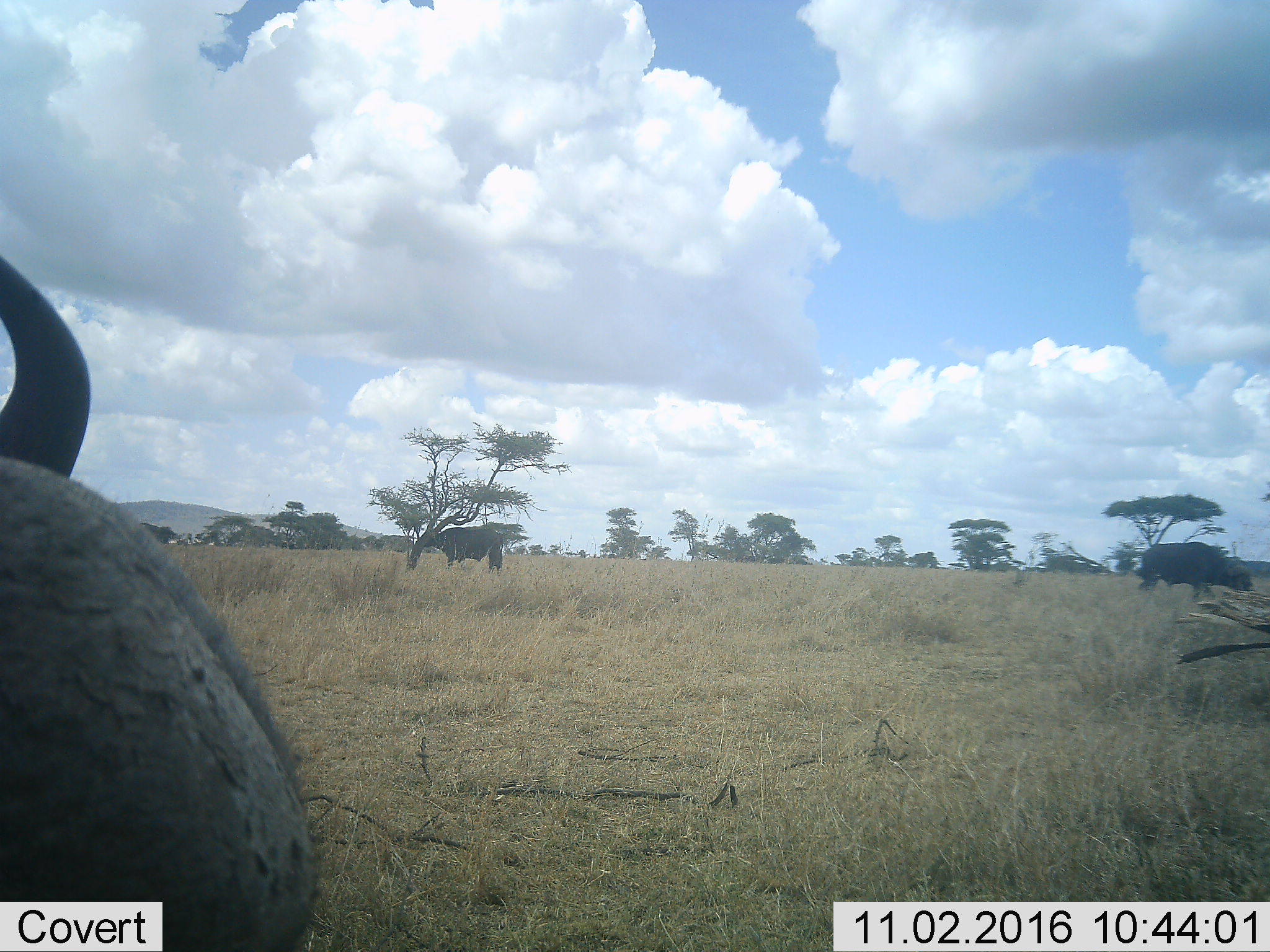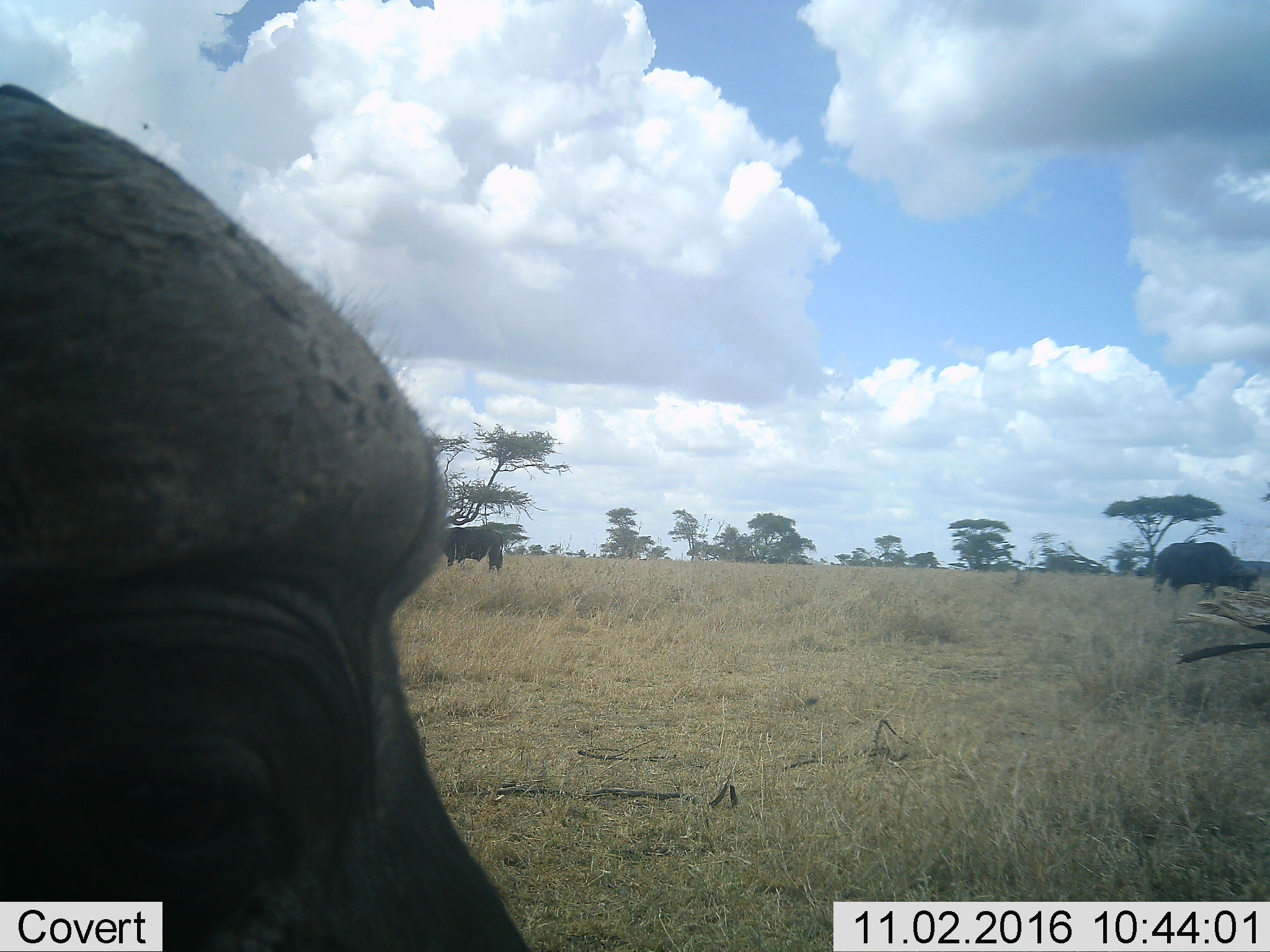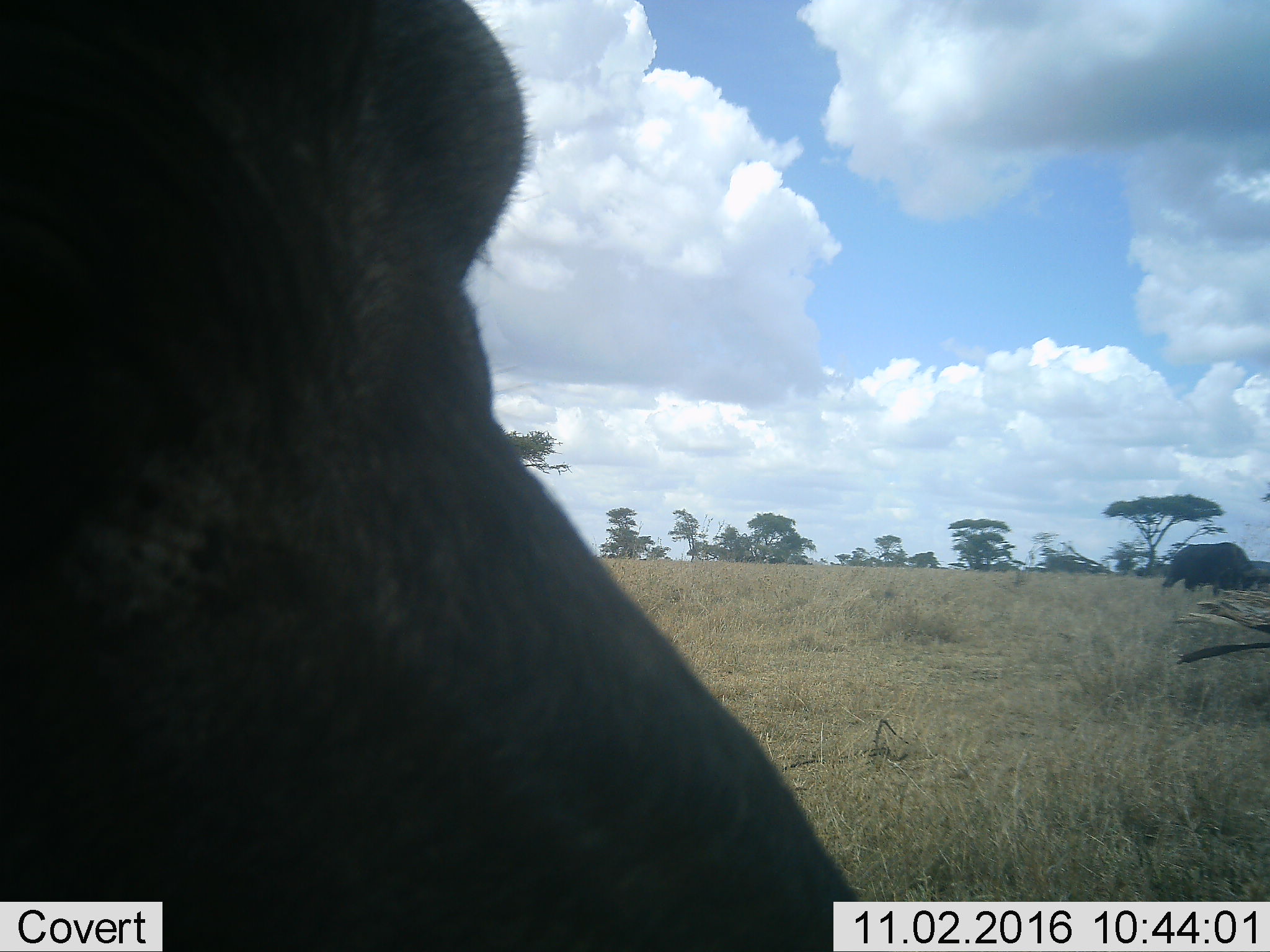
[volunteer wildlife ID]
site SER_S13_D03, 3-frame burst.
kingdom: Animalia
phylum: Chordata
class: Mammalia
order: Artiodactyla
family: Bovidae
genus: Syncerus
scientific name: Syncerus caffer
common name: african buffalo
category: buffalo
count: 3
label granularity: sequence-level